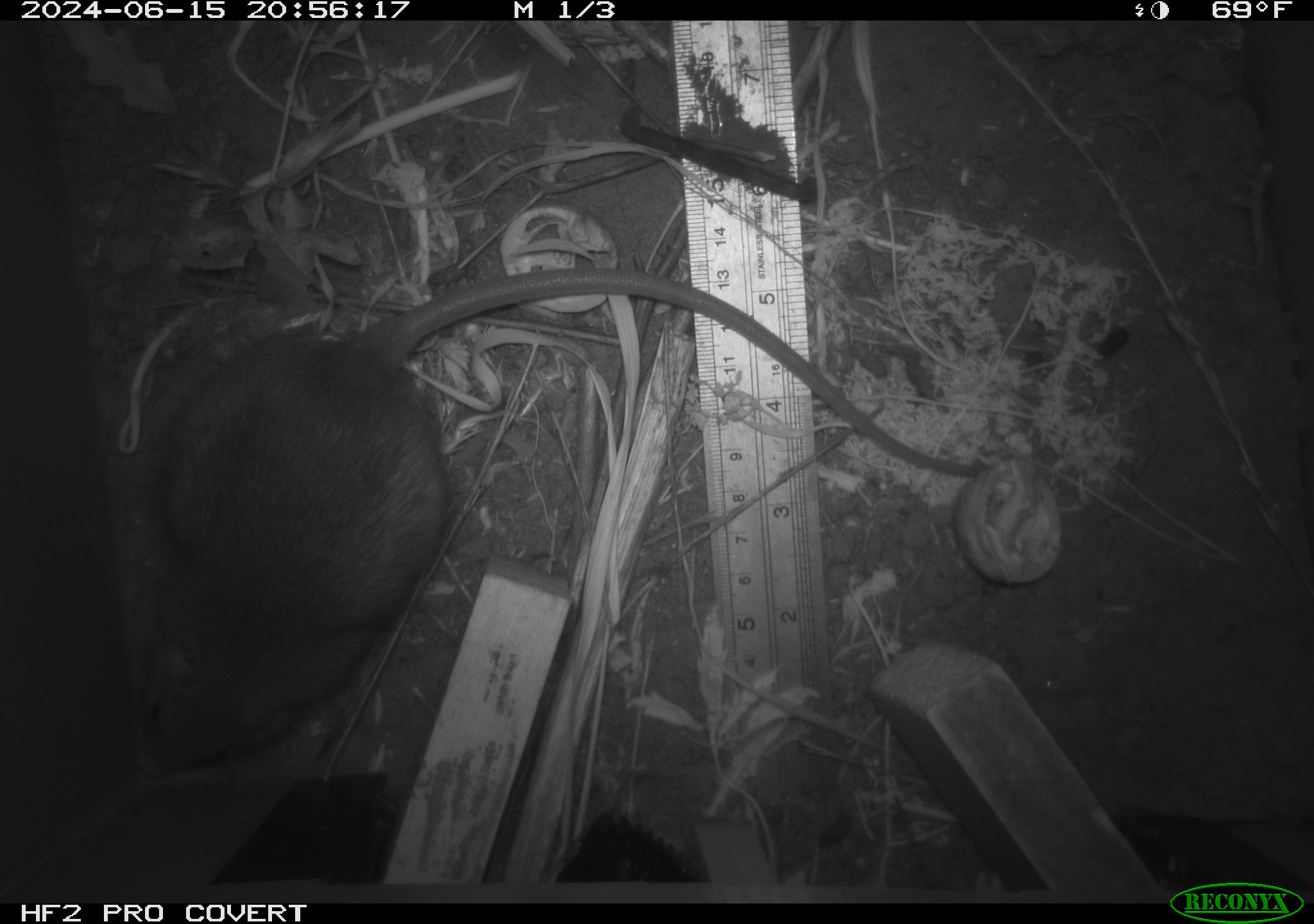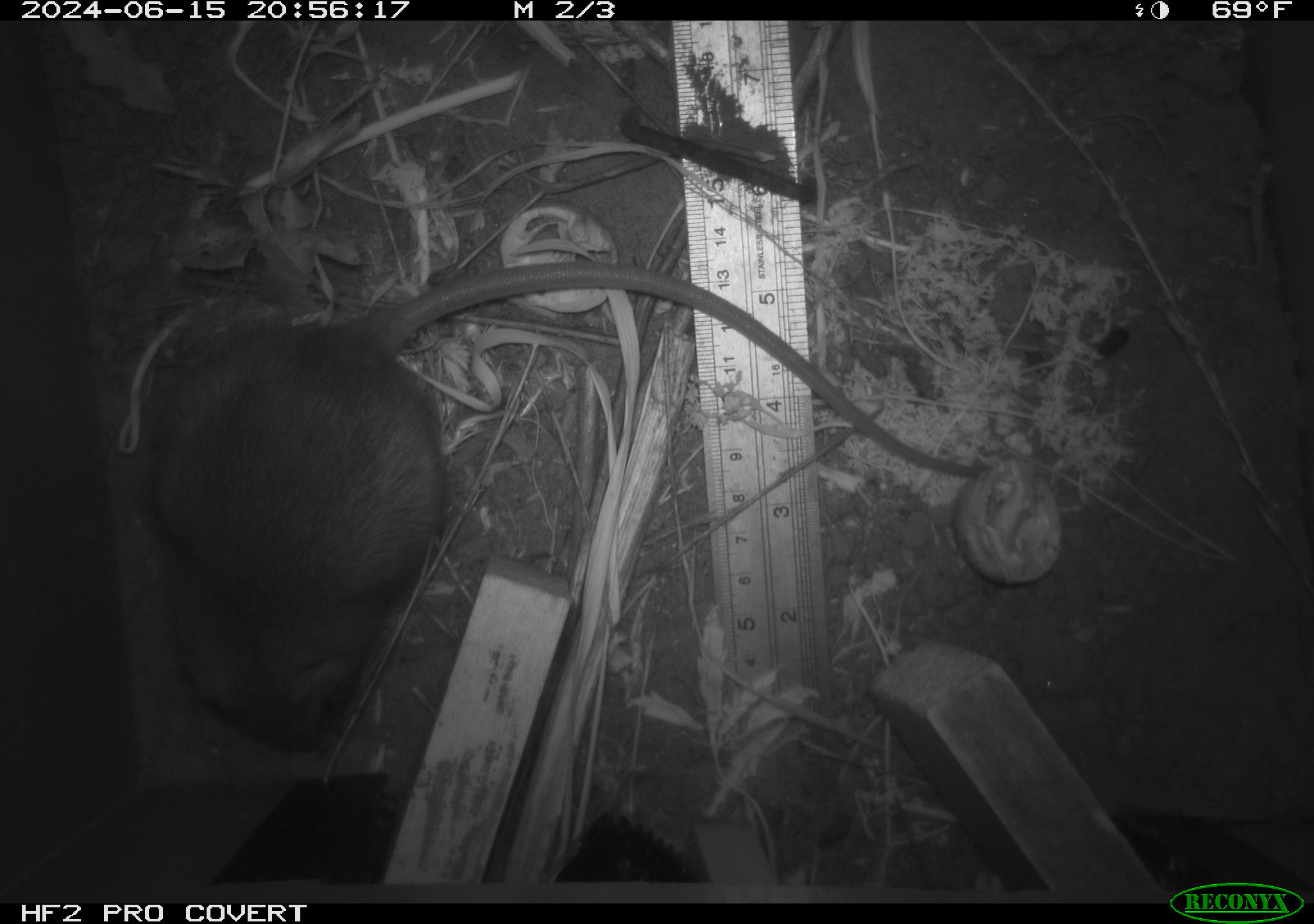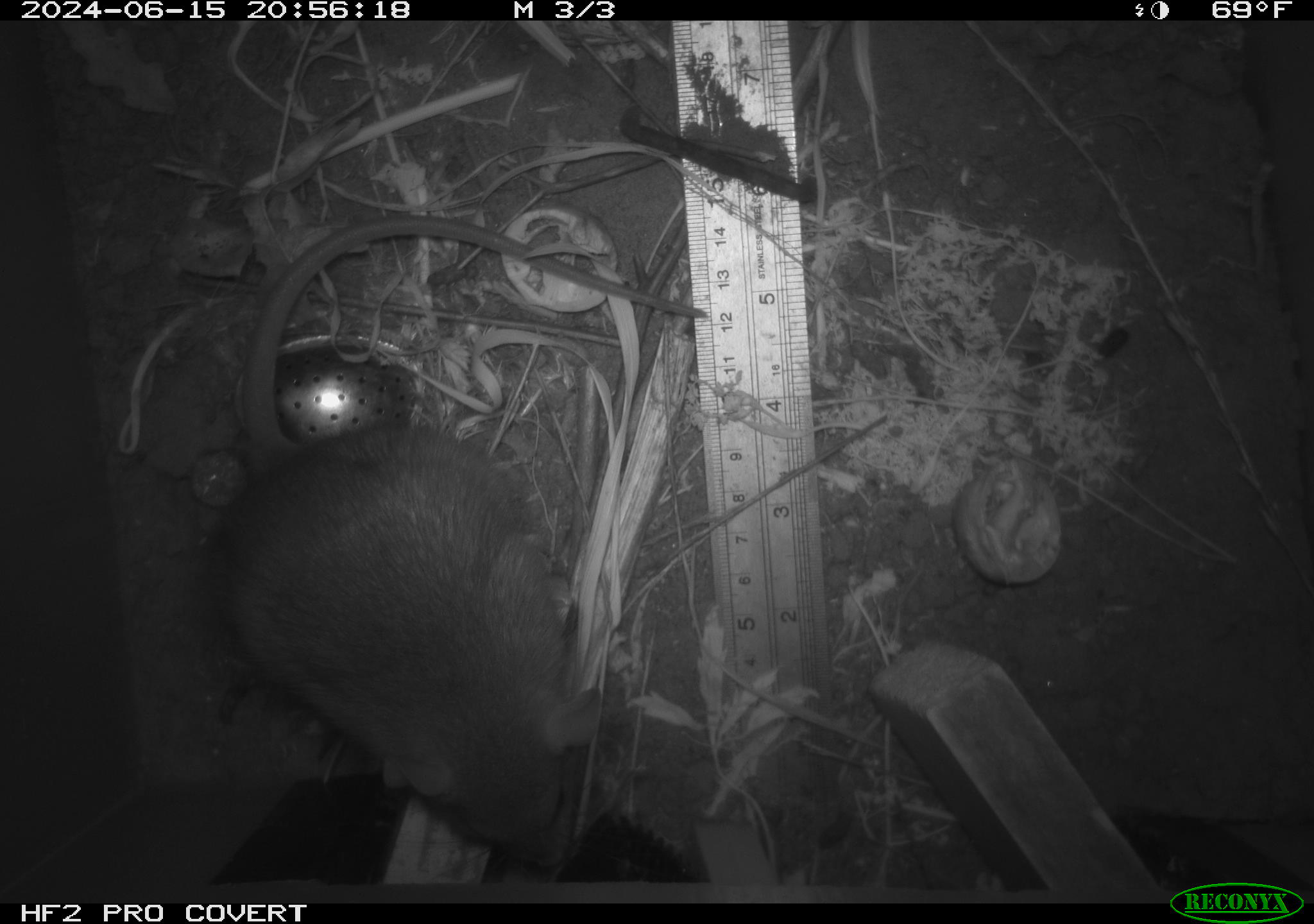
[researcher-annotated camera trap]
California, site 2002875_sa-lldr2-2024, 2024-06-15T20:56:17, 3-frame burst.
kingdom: Animalia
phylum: Chordata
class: Mammalia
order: Rodentia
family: Muridae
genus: Rattus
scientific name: Rattus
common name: rat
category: rattus species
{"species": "rattus species (rat) (Rattus)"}